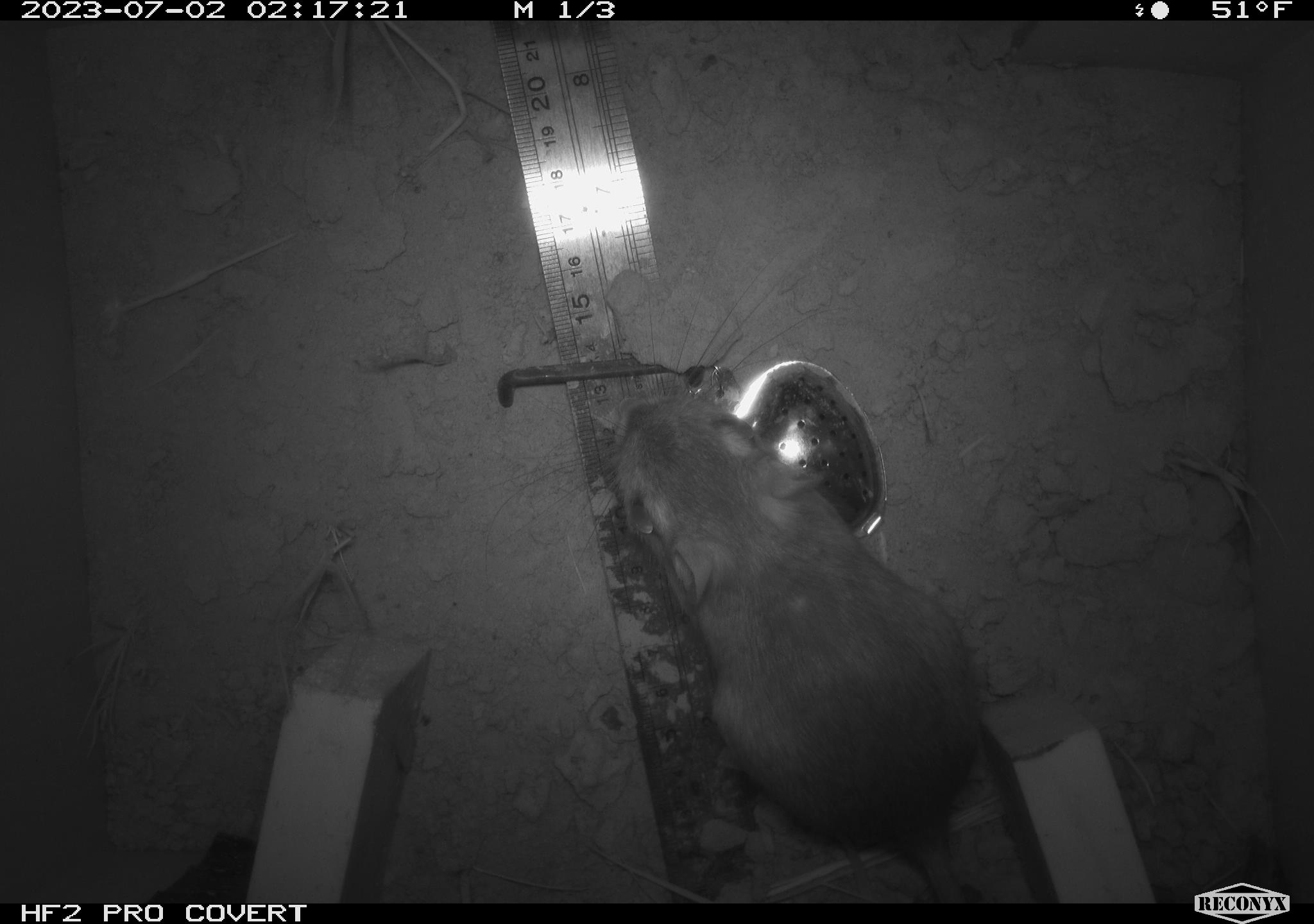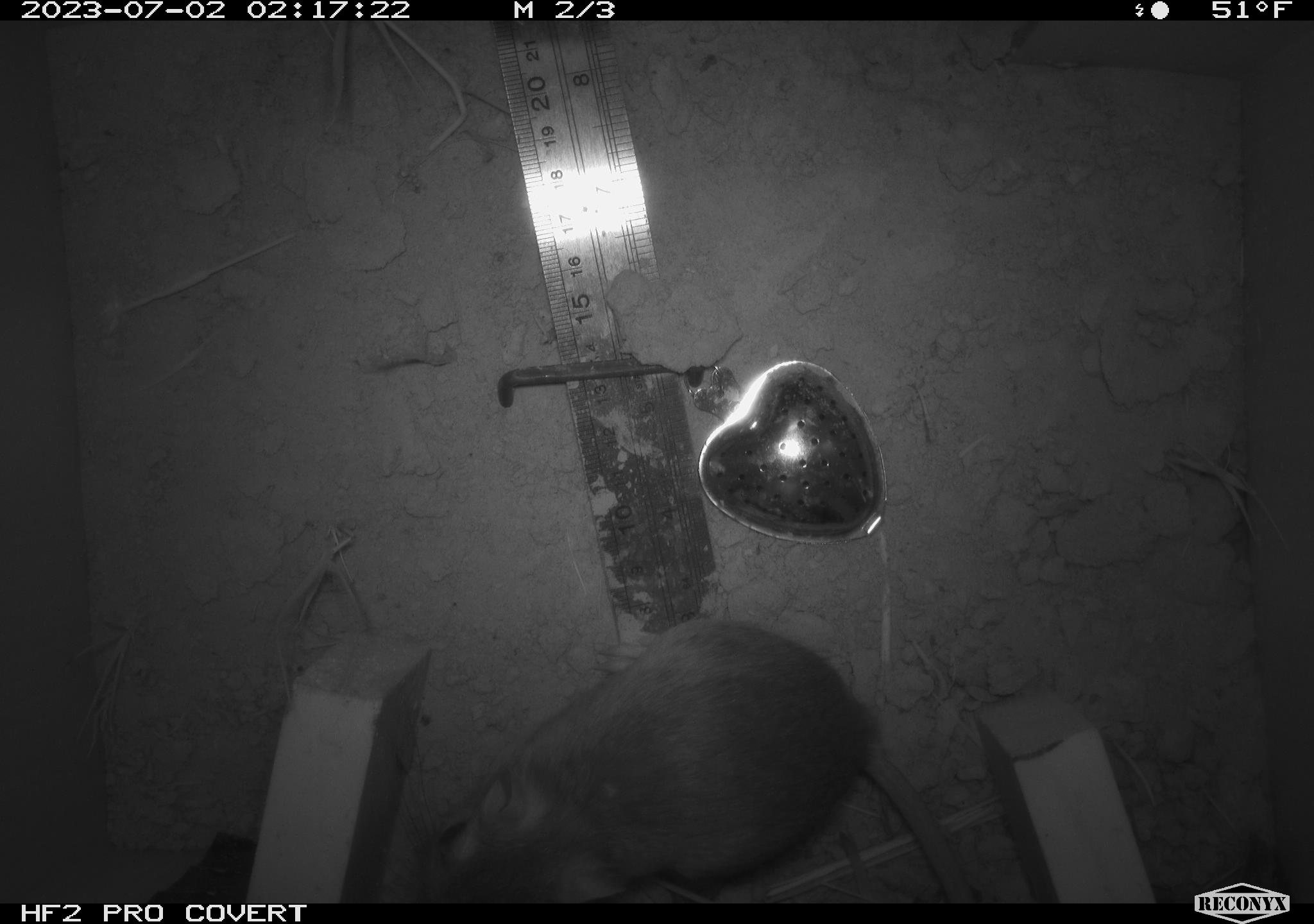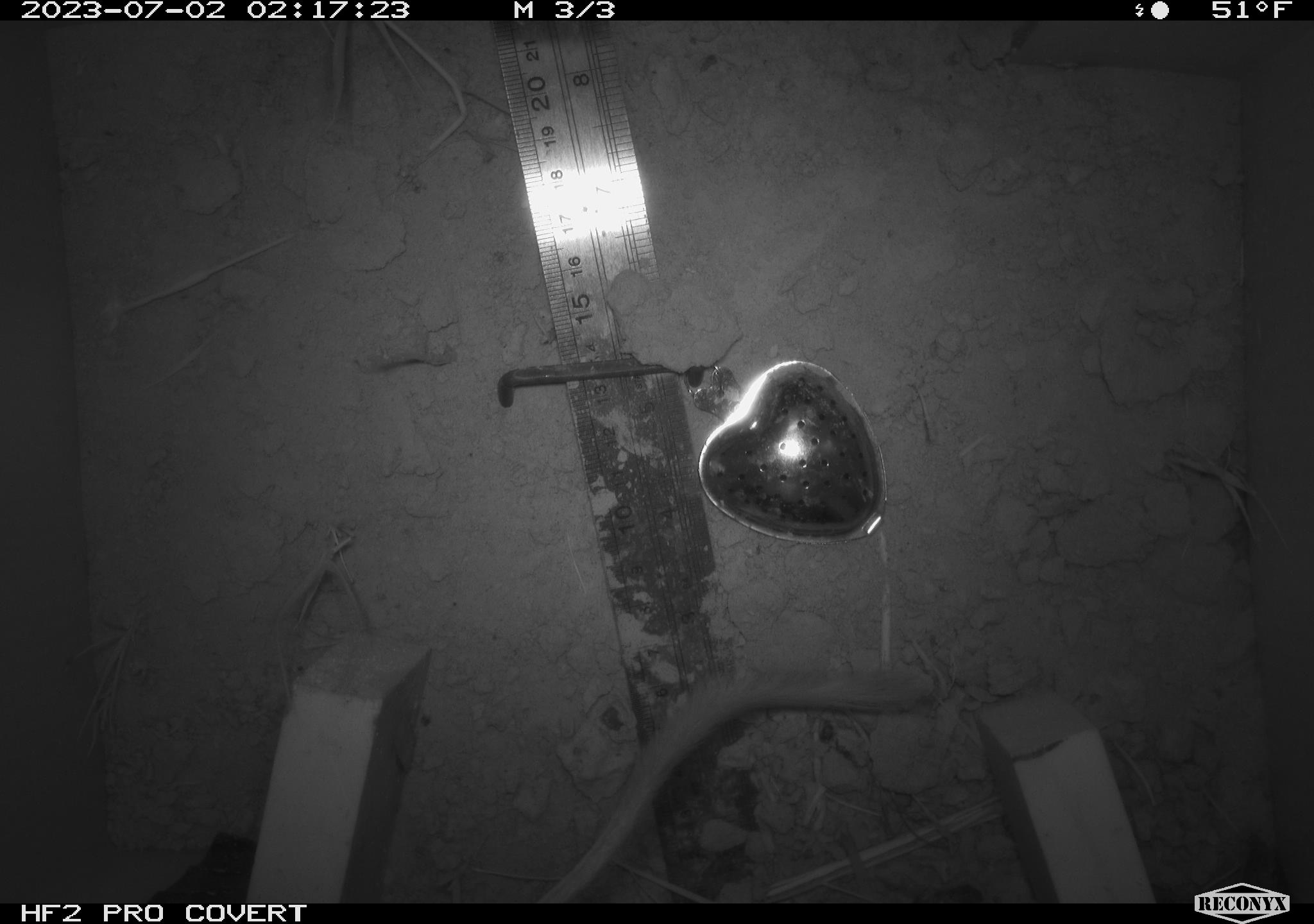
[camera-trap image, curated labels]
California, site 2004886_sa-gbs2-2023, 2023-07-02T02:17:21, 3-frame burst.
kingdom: Animalia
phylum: Chordata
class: Mammalia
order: Rodentia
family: Heteromyidae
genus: Dipodomys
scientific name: Dipodomys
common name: kangaroo rats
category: dipodomys species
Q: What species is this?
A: Dipodomys species (kangaroo rats) (Dipodomys).